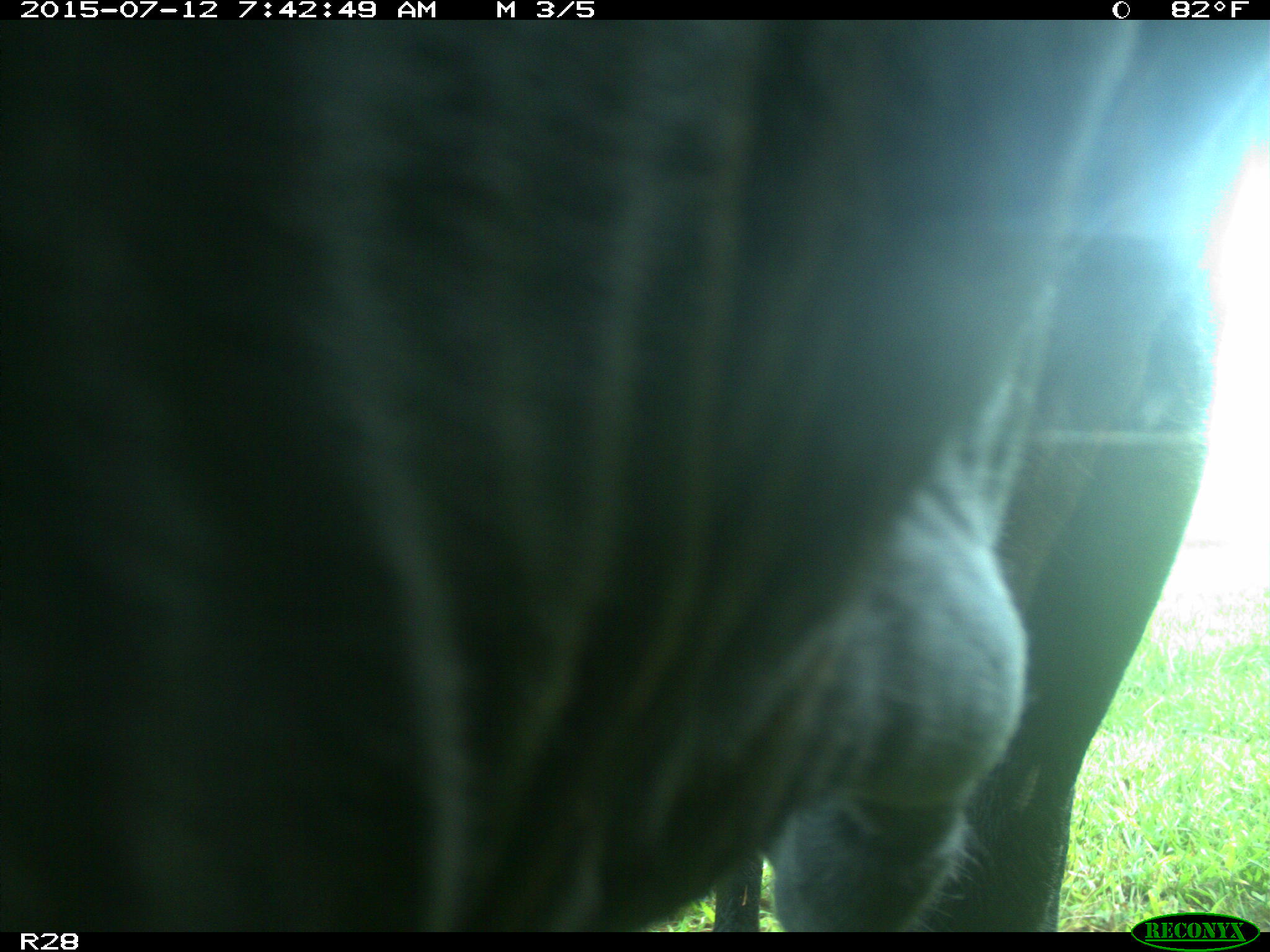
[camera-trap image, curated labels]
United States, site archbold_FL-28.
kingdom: Animalia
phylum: Chordata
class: Mammalia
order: Artiodactyla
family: Bovidae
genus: Bos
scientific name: Bos taurus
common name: domestic cow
Bos taurus (domestic cow).